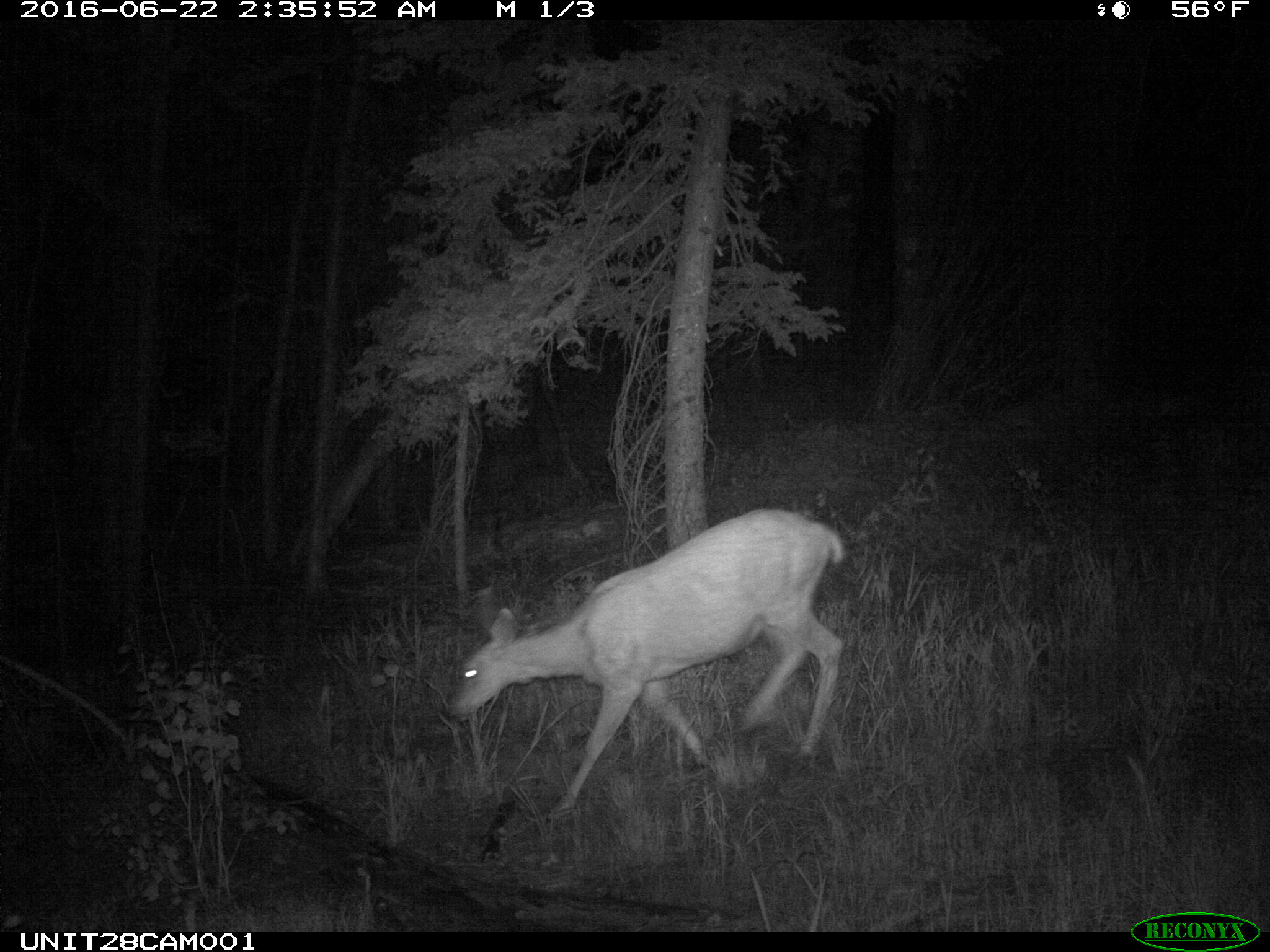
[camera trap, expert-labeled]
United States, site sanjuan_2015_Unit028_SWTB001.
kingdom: Animalia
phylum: Chordata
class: Mammalia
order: Artiodactyla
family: Cervidae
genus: Odocoileus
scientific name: Odocoileus hemionus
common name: mule deer